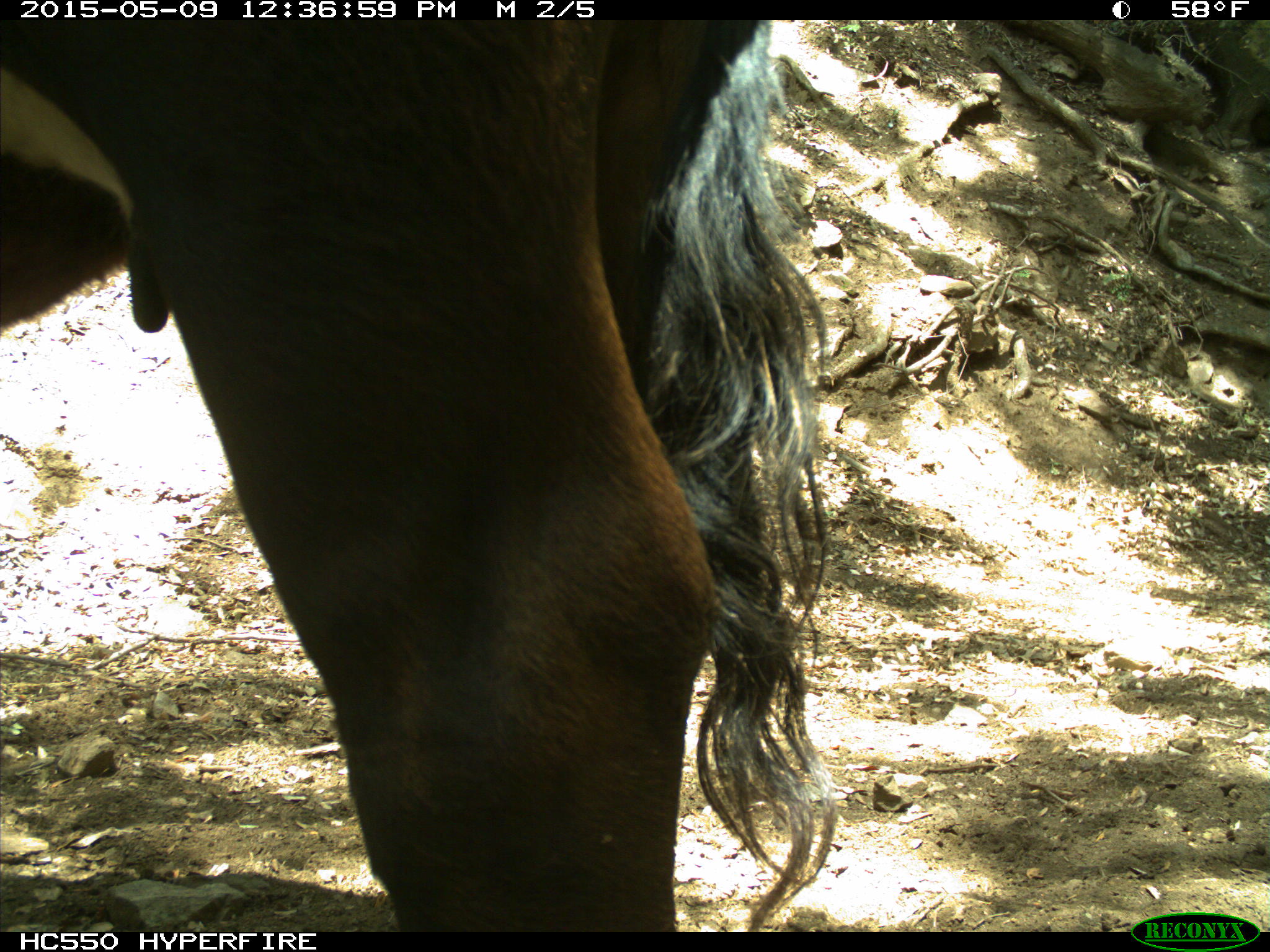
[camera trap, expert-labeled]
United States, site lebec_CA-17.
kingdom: Animalia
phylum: Chordata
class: Mammalia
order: Artiodactyla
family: Bovidae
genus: Bos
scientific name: Bos taurus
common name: domestic cow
Bos taurus (domestic cow).